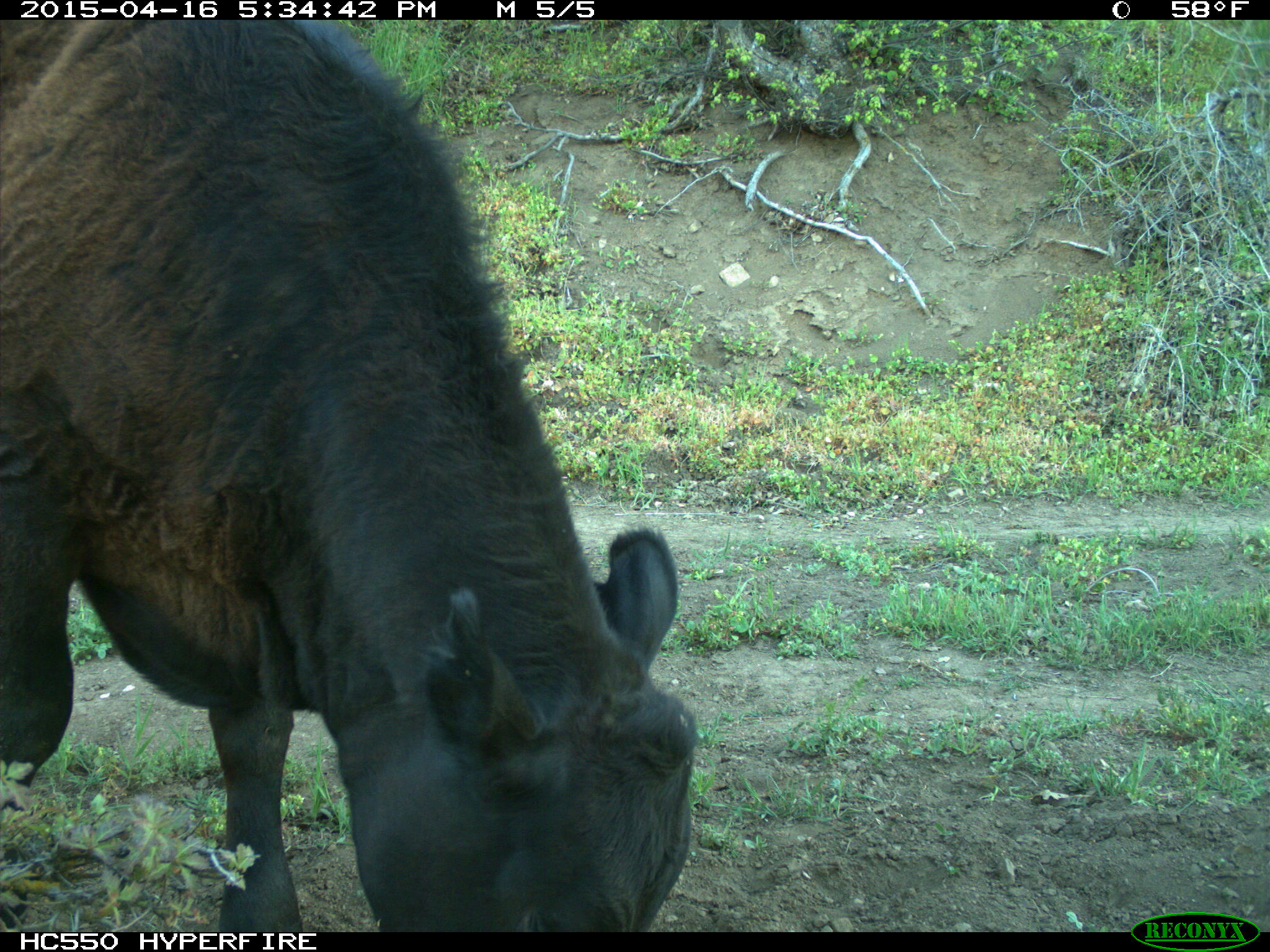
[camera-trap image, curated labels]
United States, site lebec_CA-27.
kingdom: Animalia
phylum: Chordata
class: Mammalia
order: Artiodactyla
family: Bovidae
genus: Bos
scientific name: Bos taurus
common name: domestic cow